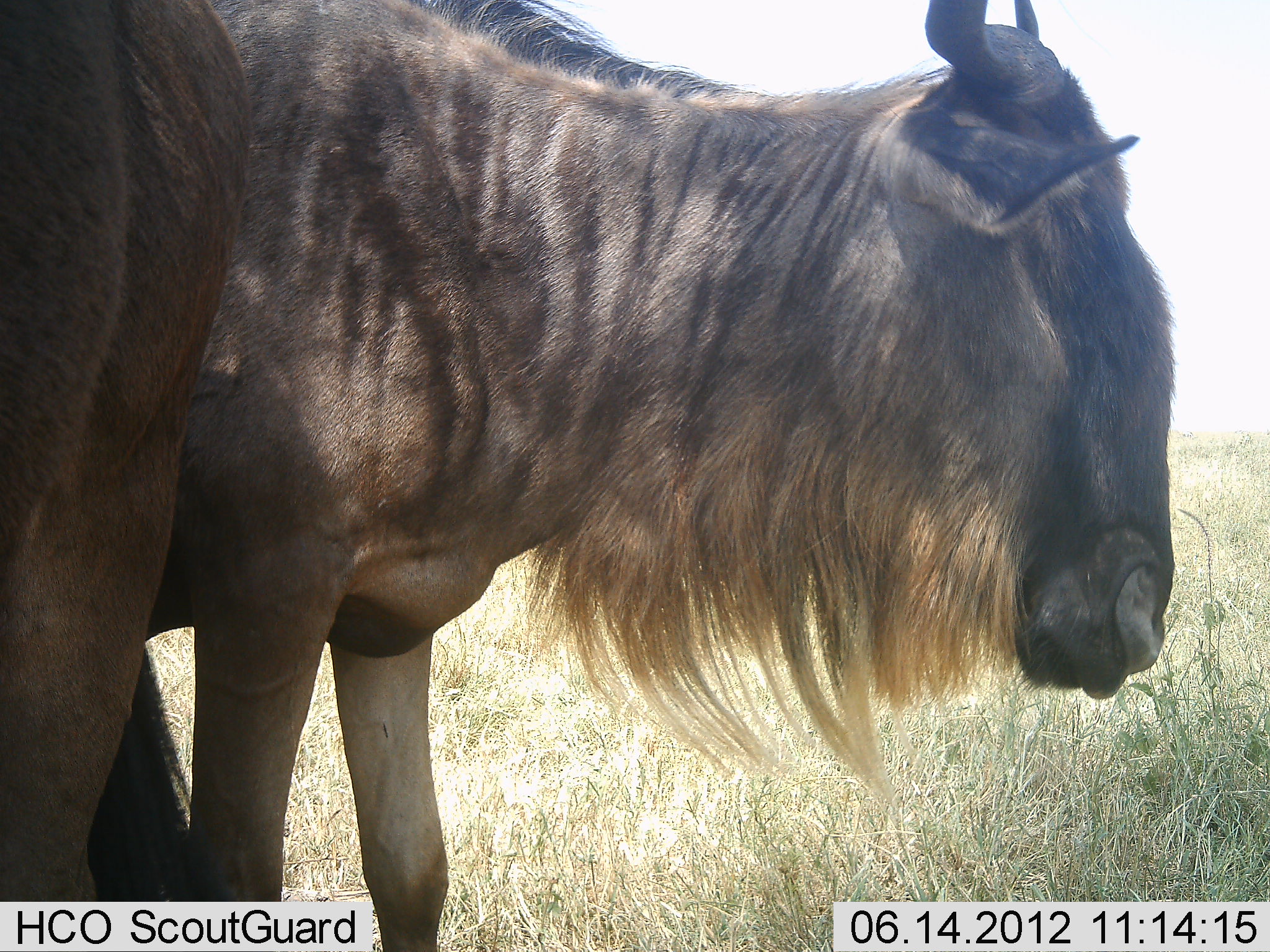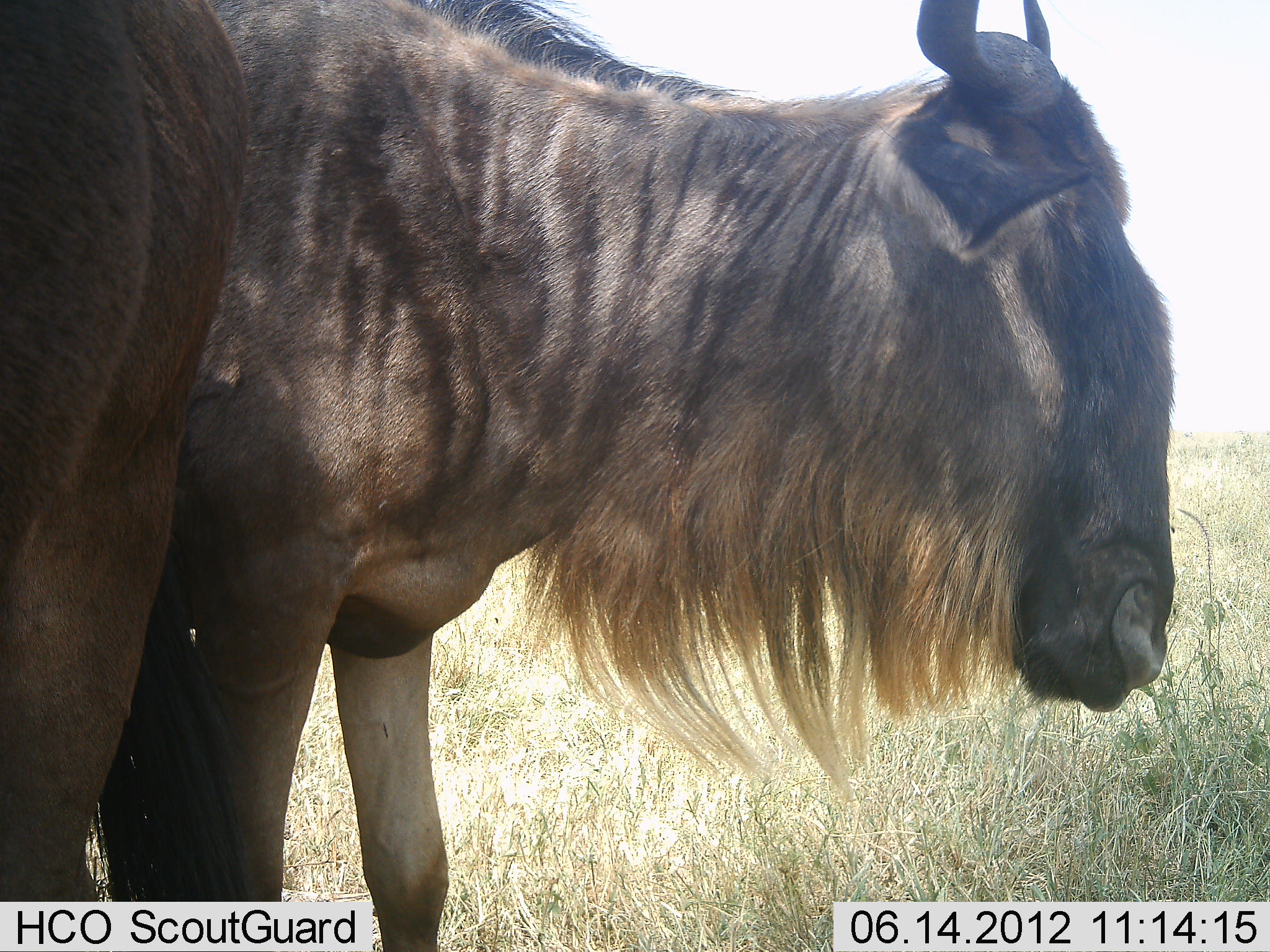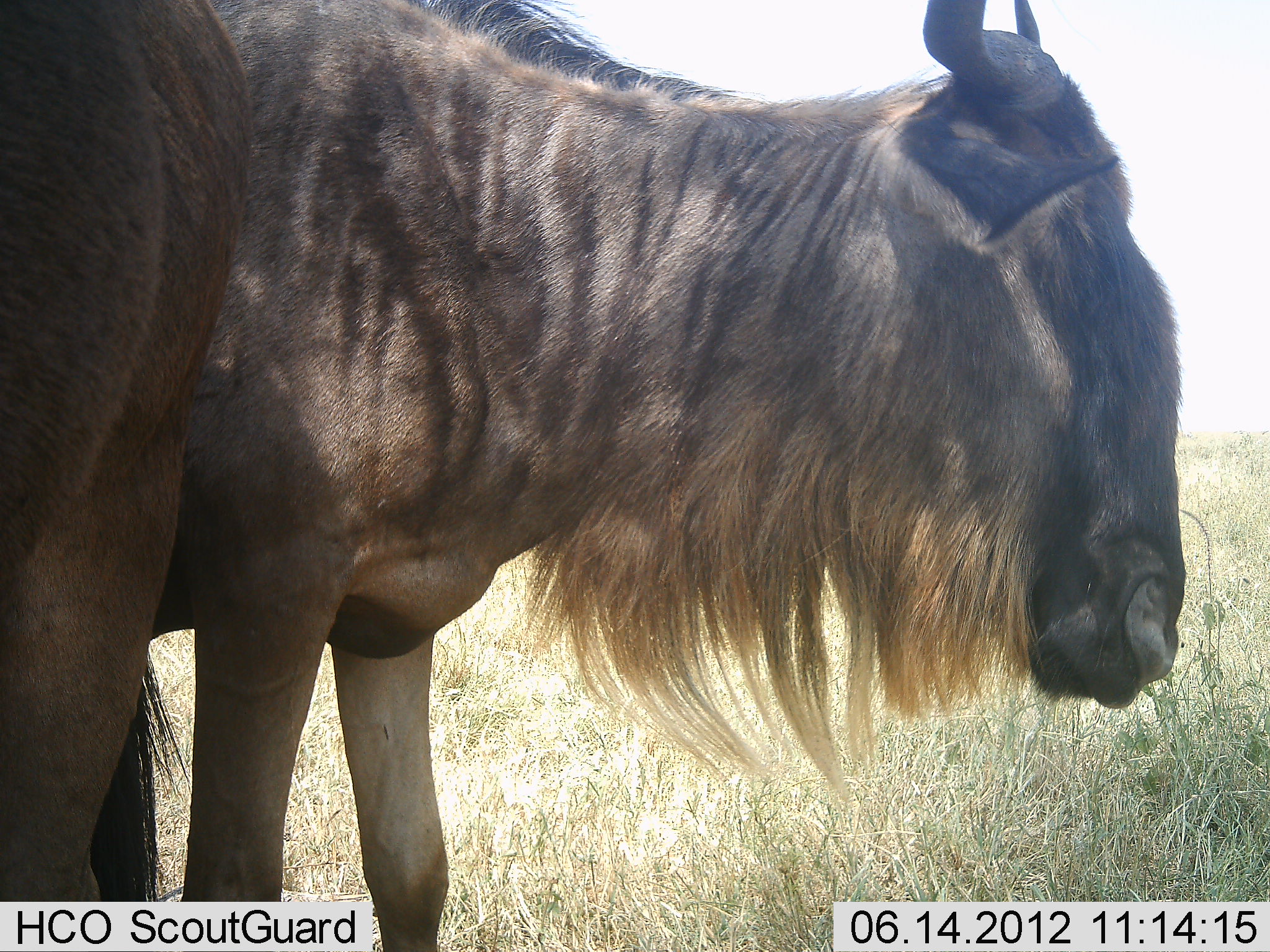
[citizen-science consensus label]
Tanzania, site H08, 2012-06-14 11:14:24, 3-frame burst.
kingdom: Animalia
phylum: Chordata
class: Mammalia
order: Artiodactyla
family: Bovidae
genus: Connochaetes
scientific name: Connochaetes taurinus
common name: blue wildebeest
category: wildebeest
Wildebeest (blue wildebeest) (Connochaetes taurinus), count 2. Behavior (volunteer vote fractions): standing 100%, resting 10%, moving 0%, interacting 0%. Young present (vote fraction): 0%. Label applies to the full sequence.